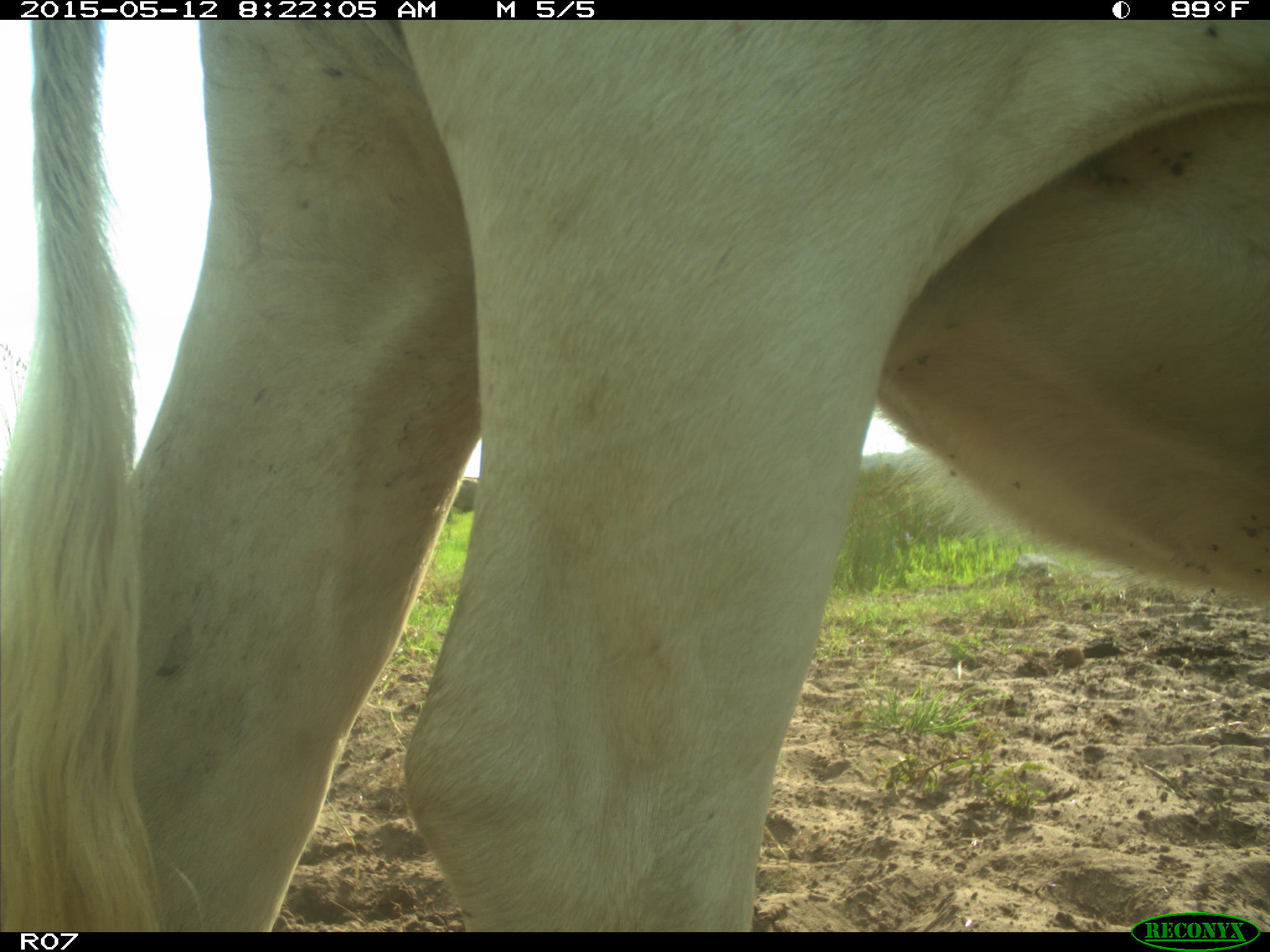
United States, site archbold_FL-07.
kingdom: Animalia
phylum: Chordata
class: Mammalia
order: Artiodactyla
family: Bovidae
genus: Bos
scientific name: Bos taurus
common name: domestic cow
Bos taurus (domestic cow).